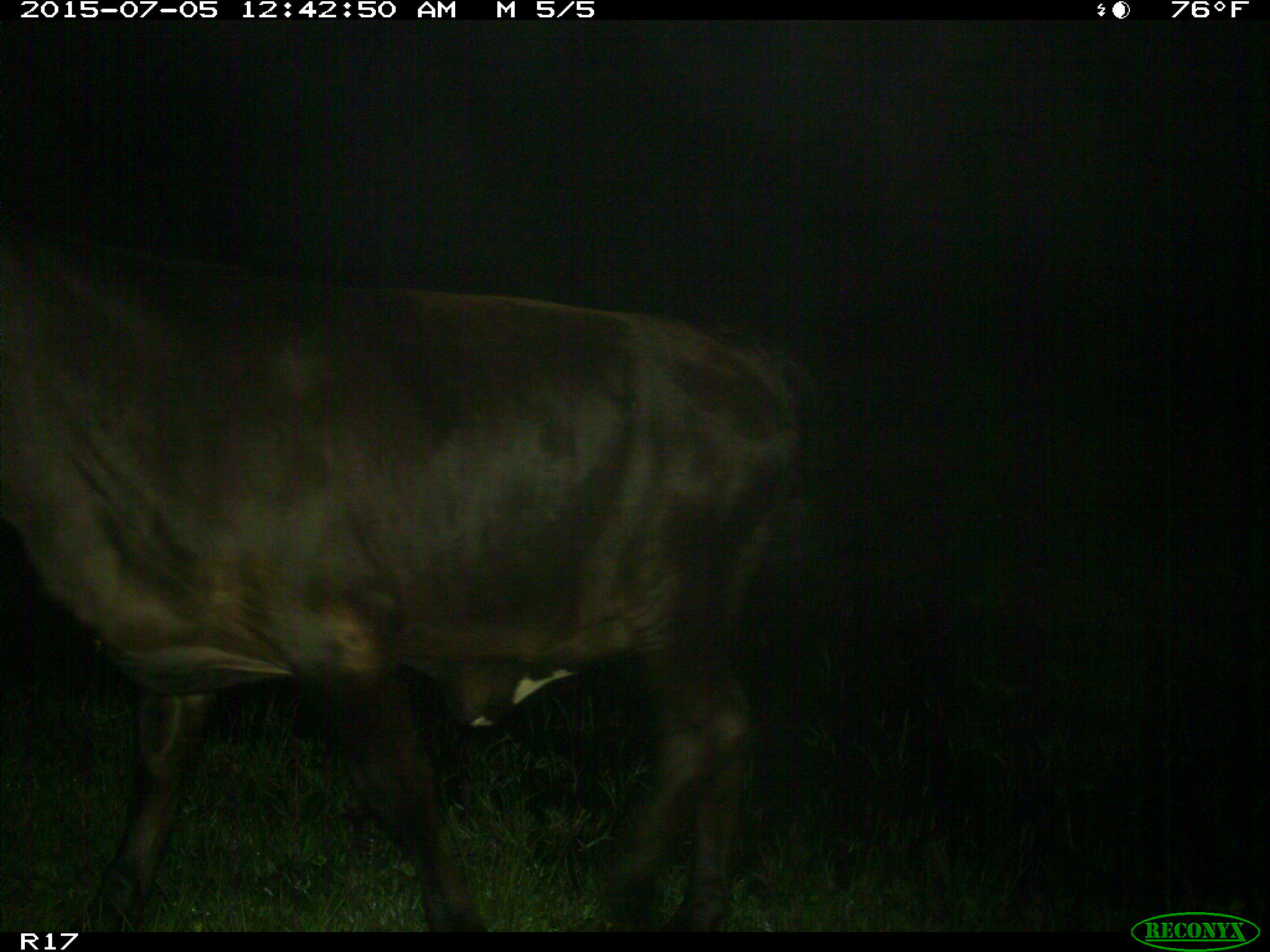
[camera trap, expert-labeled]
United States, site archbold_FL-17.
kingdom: Animalia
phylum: Chordata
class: Mammalia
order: Artiodactyla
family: Bovidae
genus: Bos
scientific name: Bos taurus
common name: domestic cow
Bos taurus (domestic cow).